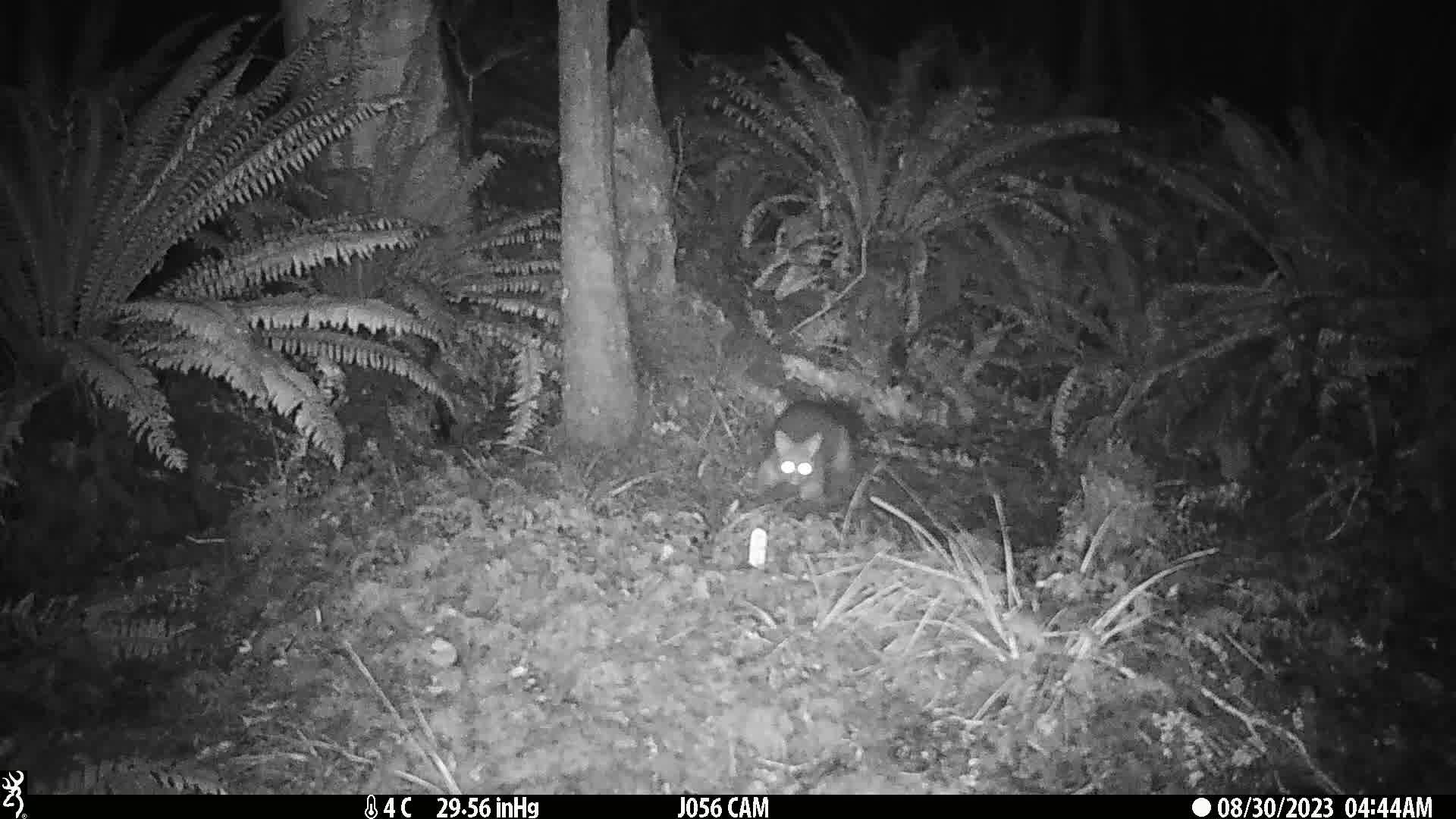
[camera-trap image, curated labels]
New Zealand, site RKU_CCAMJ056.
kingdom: Animalia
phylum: Chordata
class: Mammalia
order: Diprotodontia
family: Phalangeridae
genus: Trichosurus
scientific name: Trichosurus vulpecula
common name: common brushtail possum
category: possum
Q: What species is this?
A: Possum (common brushtail possum) (Trichosurus vulpecula).